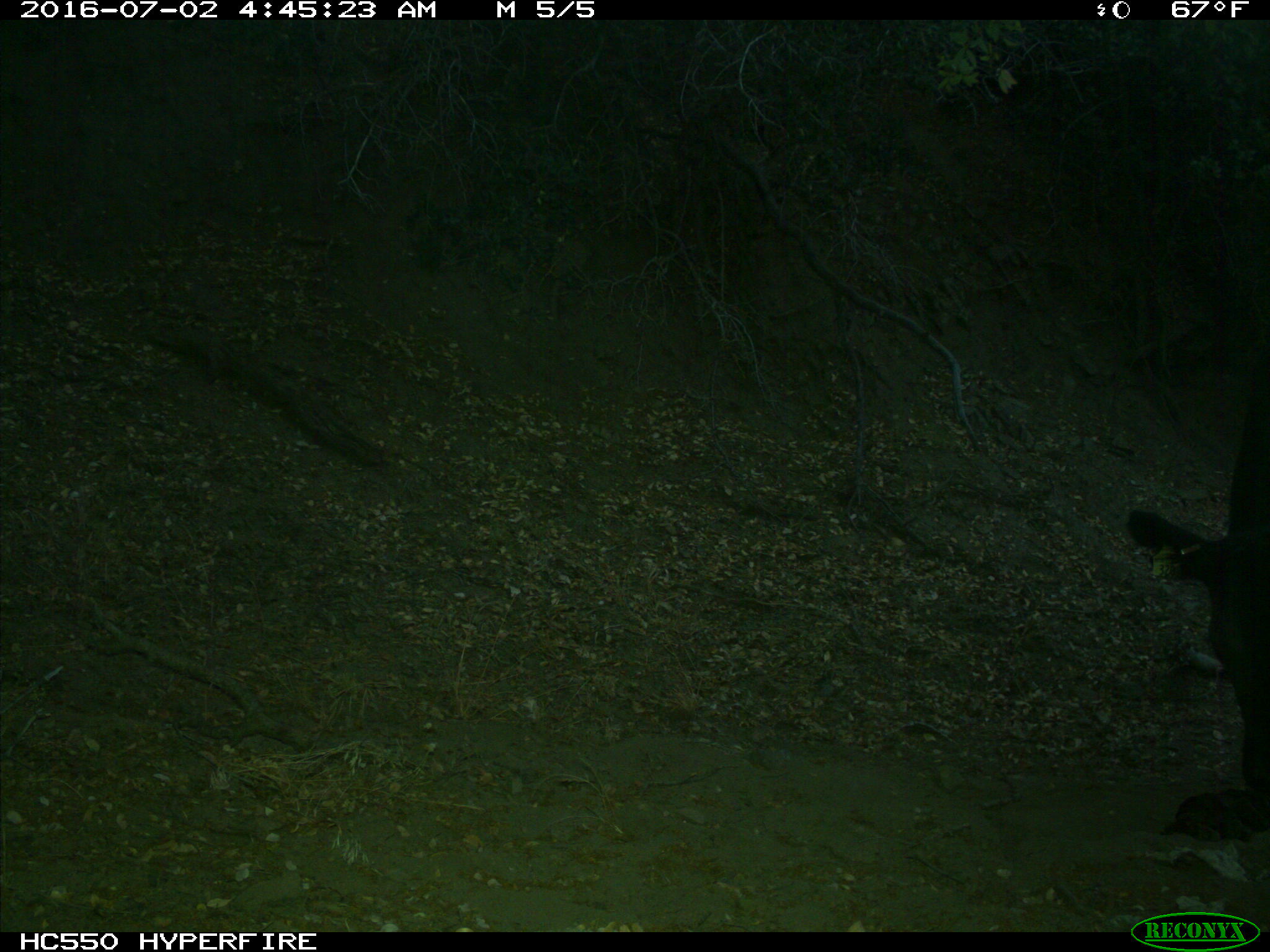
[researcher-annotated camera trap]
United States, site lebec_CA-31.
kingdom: Animalia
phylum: Chordata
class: Mammalia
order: Artiodactyla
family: Bovidae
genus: Bos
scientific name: Bos taurus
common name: domestic cow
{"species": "Bos taurus (domestic cow)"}